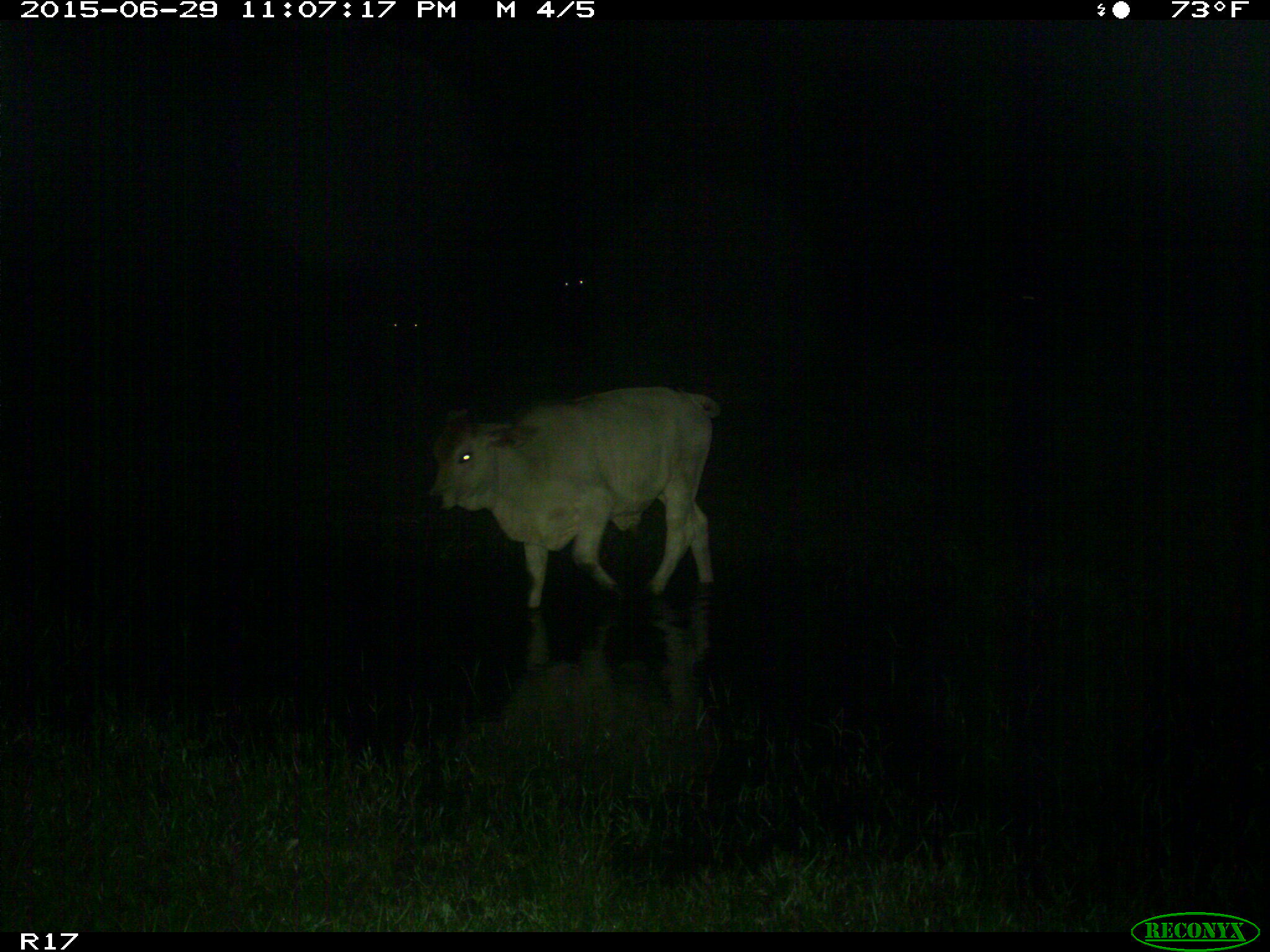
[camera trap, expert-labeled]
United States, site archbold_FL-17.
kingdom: Animalia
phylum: Chordata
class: Mammalia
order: Artiodactyla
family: Bovidae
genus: Bos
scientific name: Bos taurus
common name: domestic cow